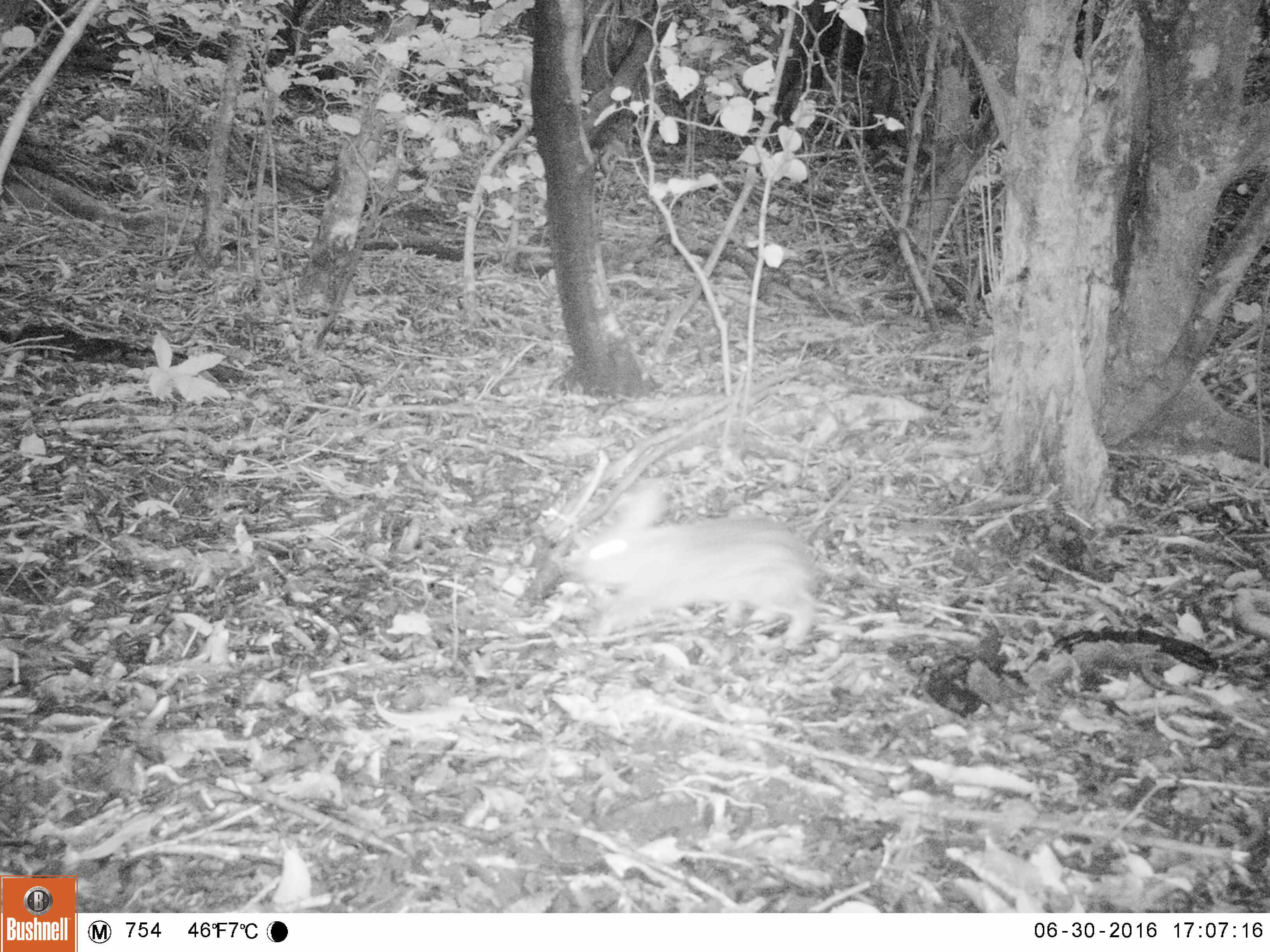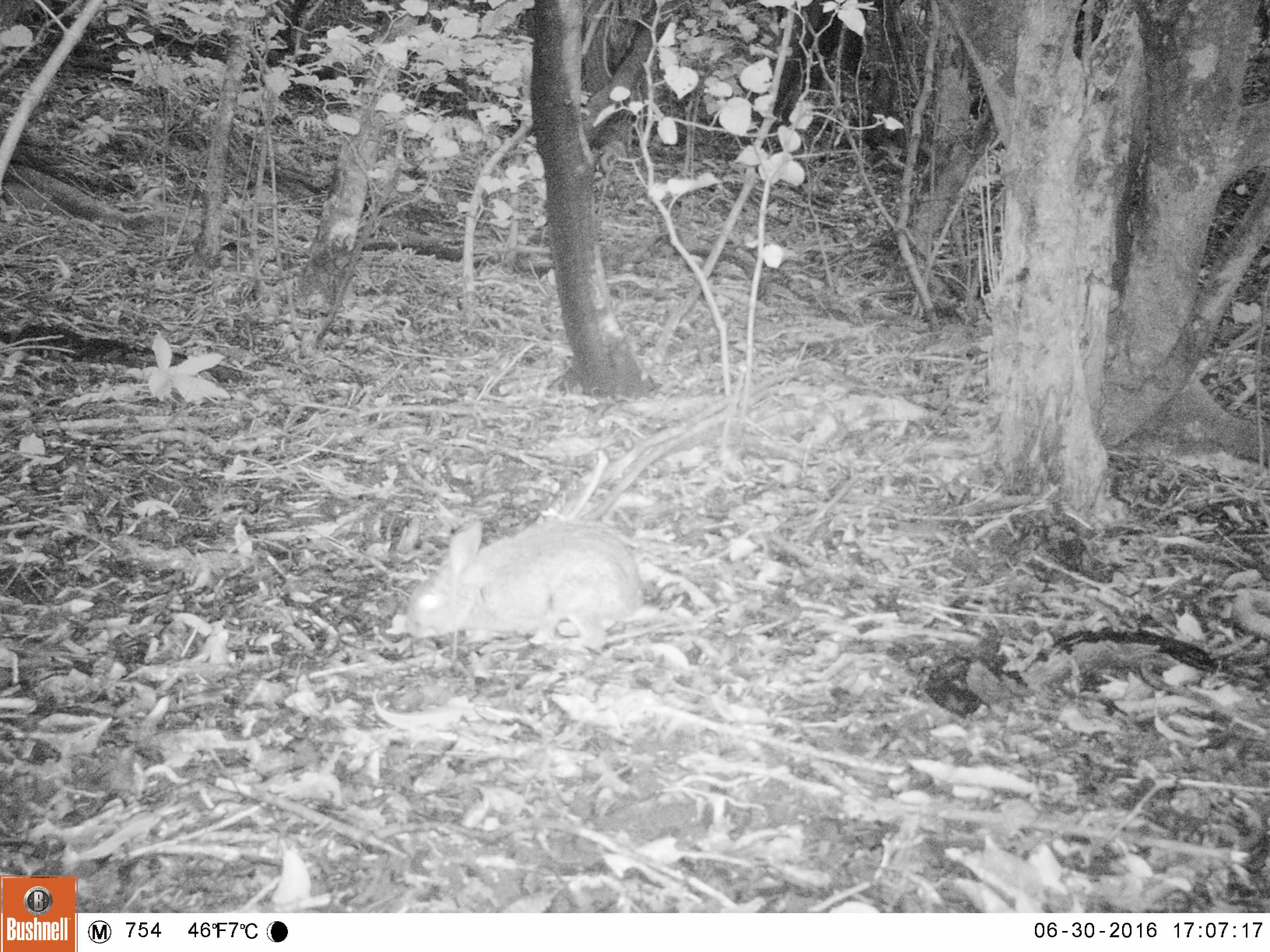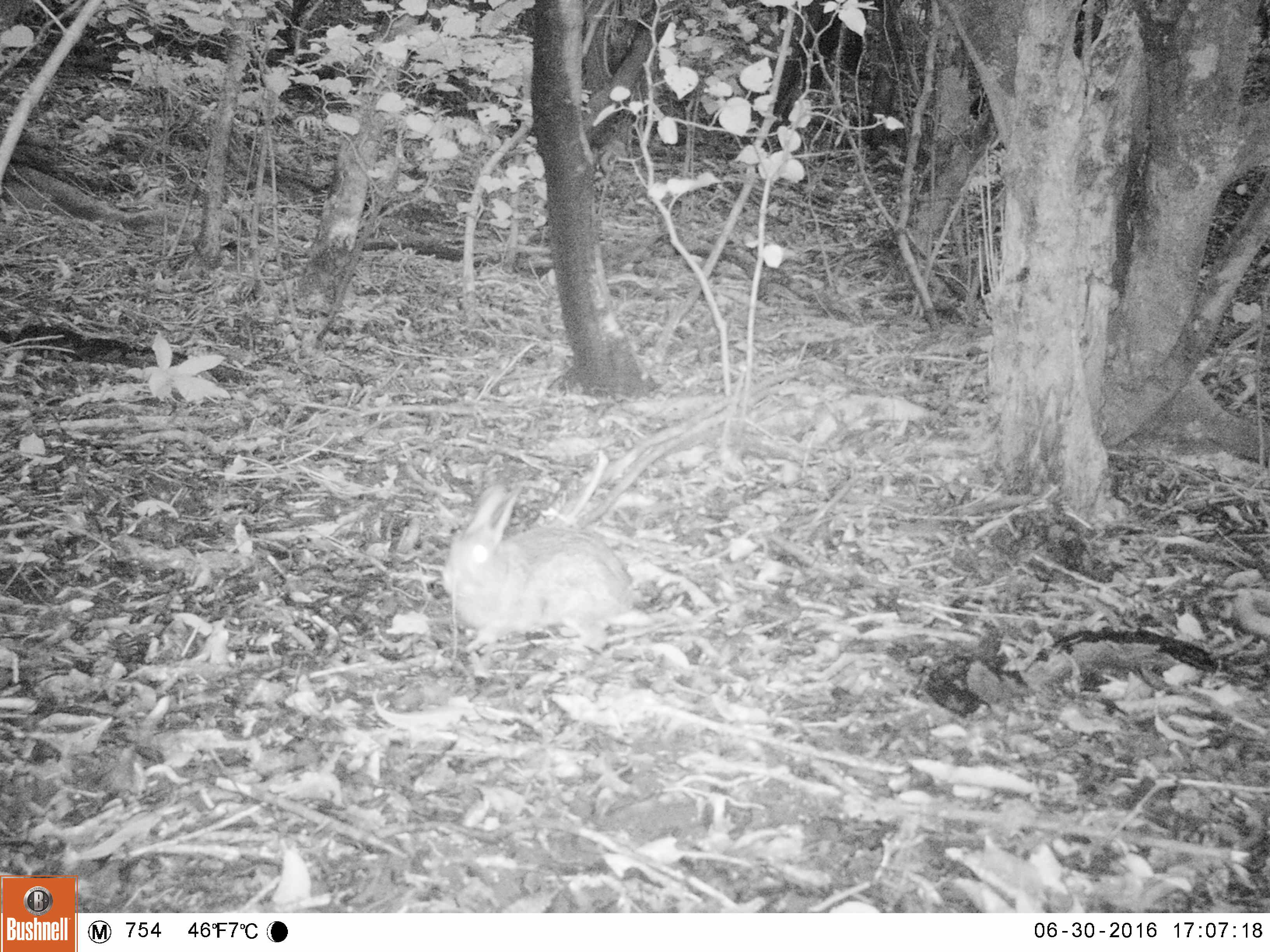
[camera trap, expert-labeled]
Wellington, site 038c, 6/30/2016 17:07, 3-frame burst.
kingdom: Animalia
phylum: Chordata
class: Mammalia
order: Lagomorpha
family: Leporidae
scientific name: Leporidae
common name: rabbit